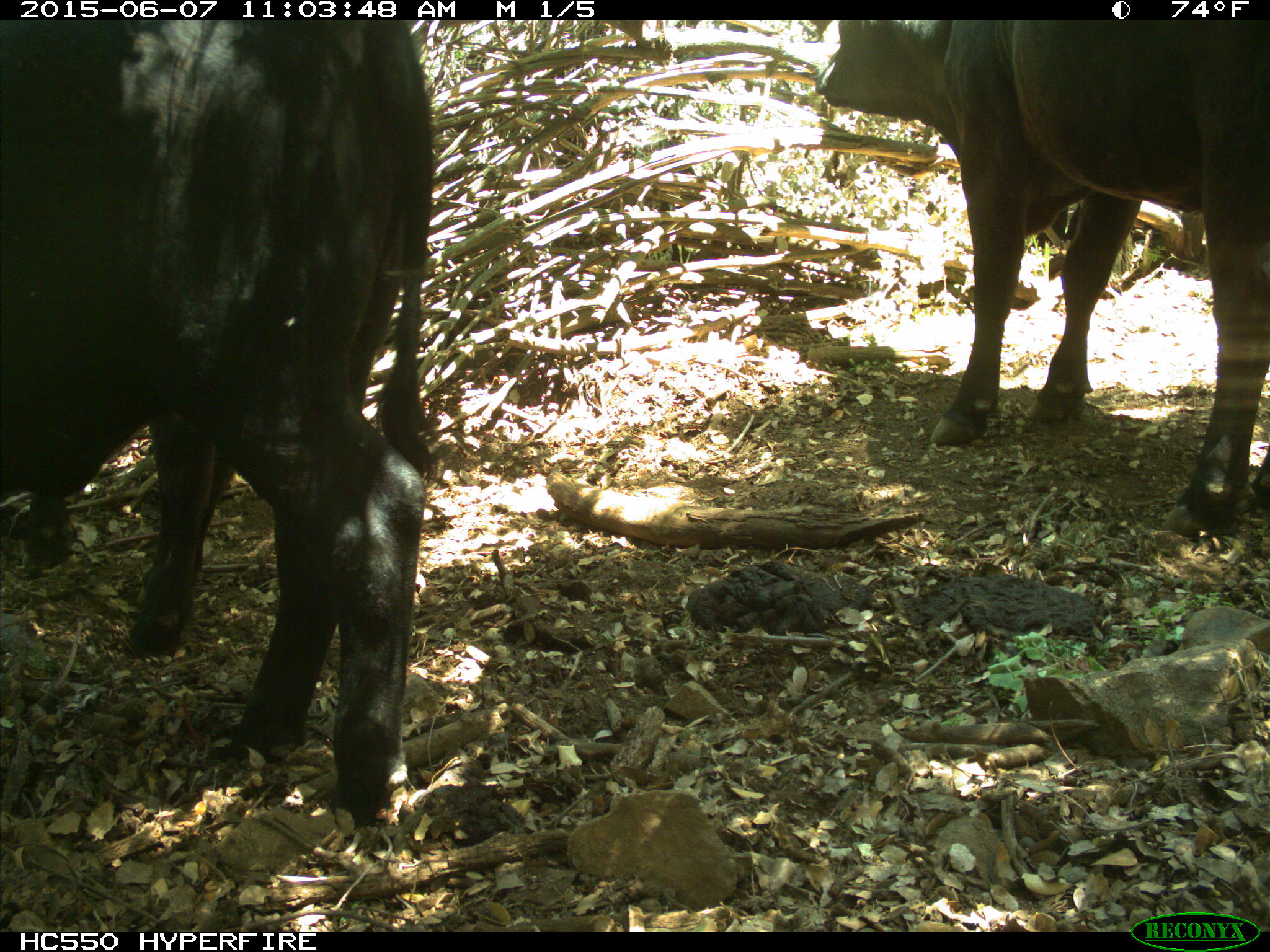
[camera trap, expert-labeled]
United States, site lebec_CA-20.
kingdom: Animalia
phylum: Chordata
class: Mammalia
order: Artiodactyla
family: Bovidae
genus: Bos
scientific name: Bos taurus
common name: domestic cow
Bos taurus (domestic cow).